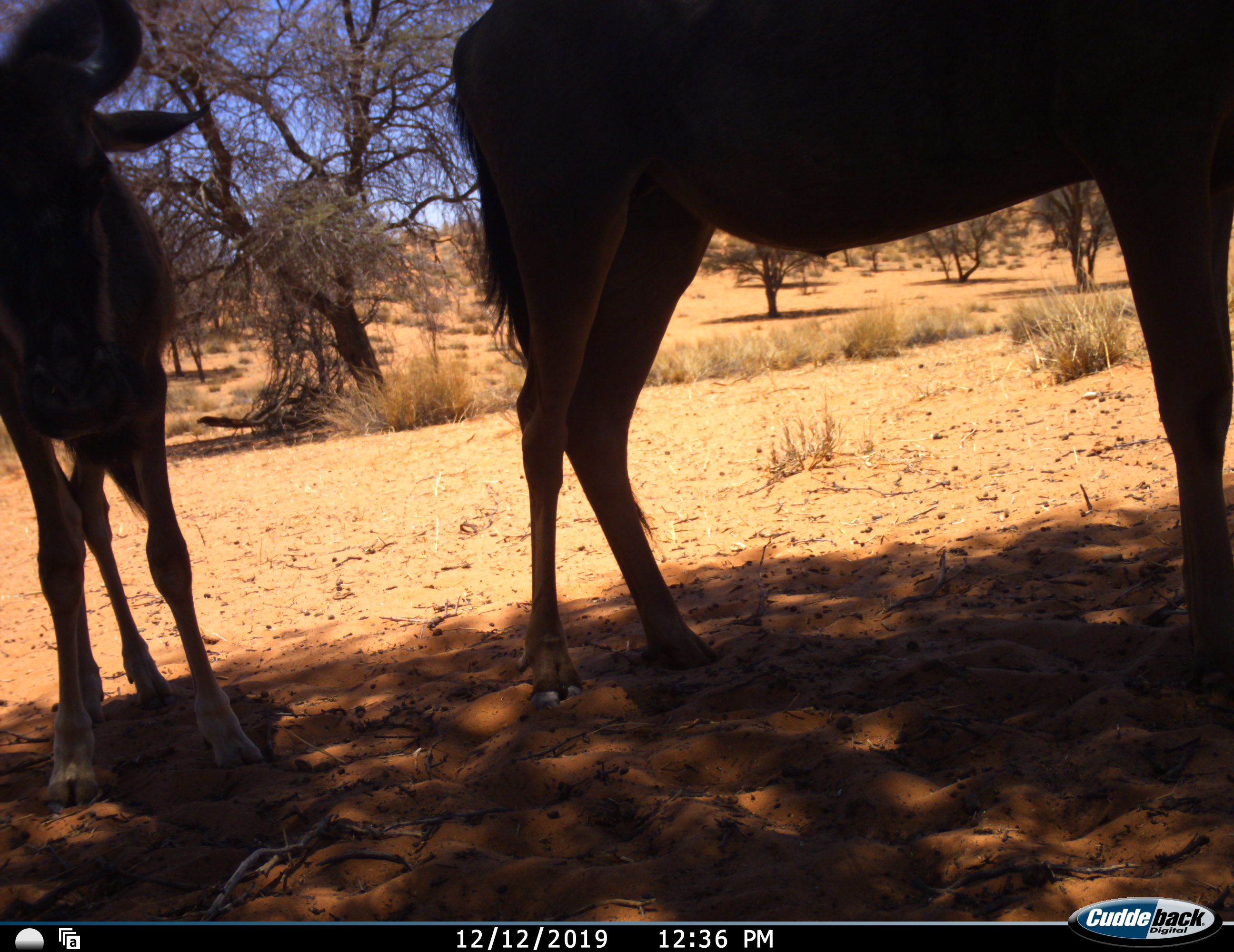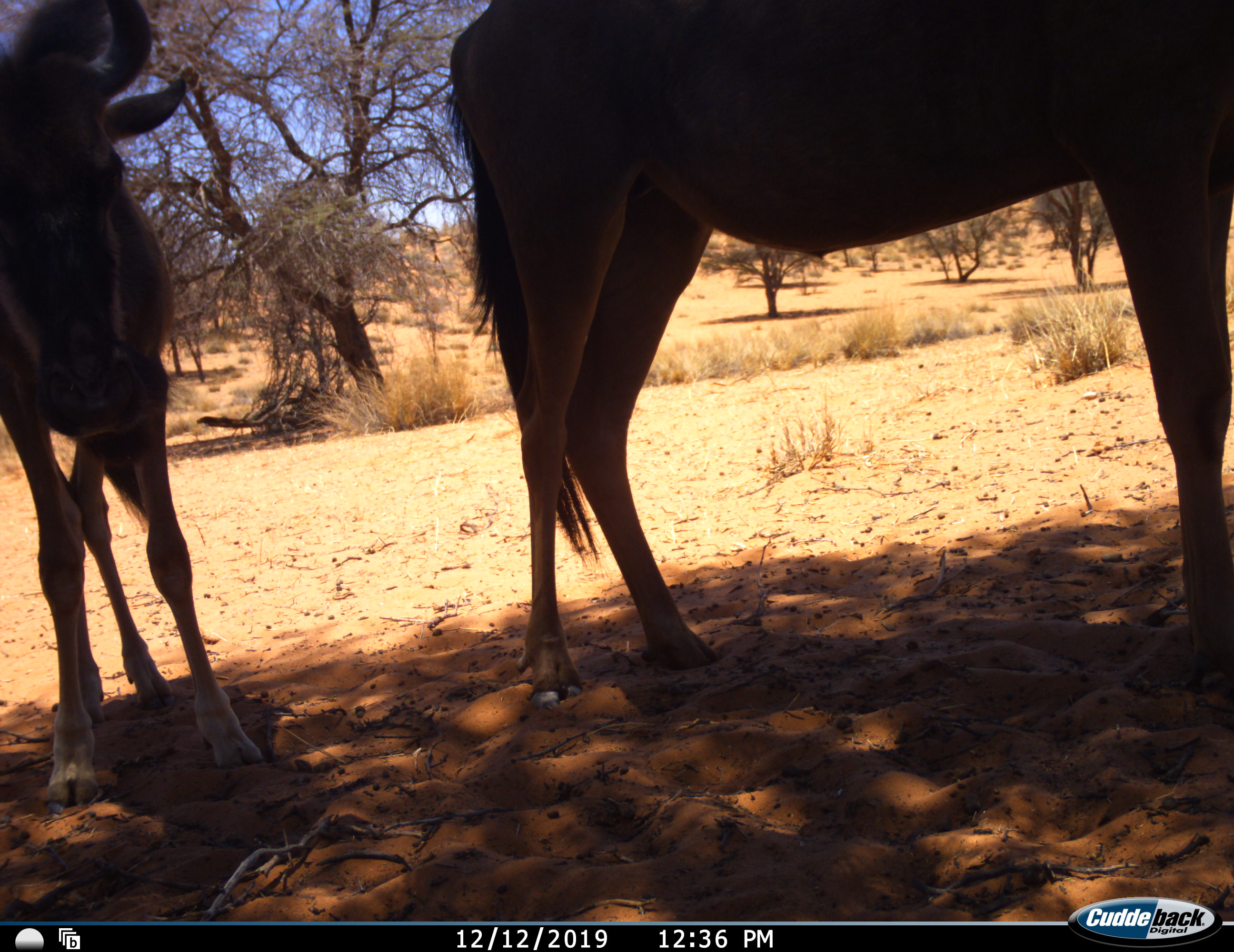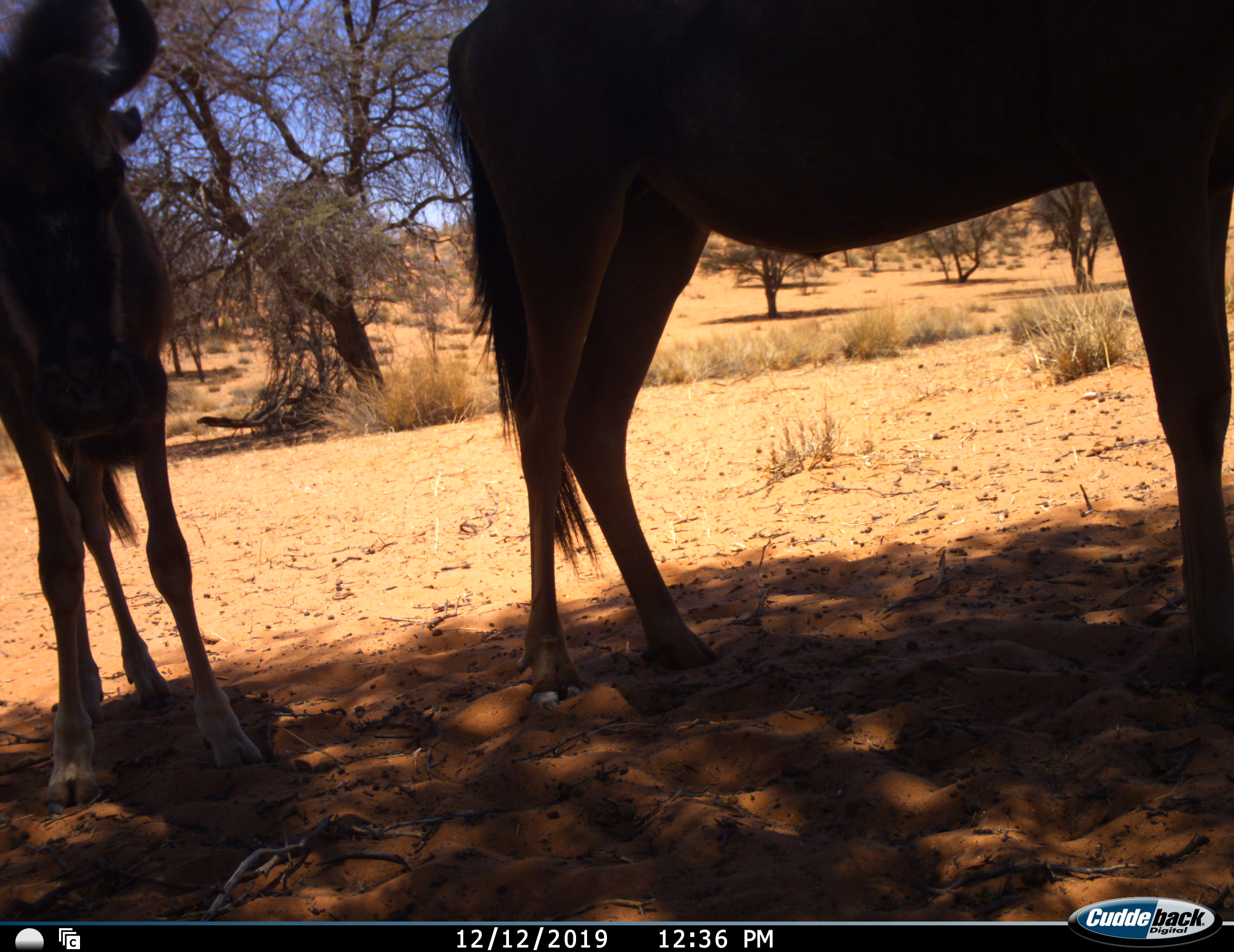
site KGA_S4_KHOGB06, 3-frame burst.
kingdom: Animalia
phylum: Chordata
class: Mammalia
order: Artiodactyla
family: Bovidae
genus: Connochaetes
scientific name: Connochaetes taurinus taurinus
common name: blue wildebeest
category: wildebeestblue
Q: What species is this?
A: Wildebeestblue (blue wildebeest) (Connochaetes taurinus taurinus).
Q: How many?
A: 2.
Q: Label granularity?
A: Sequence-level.